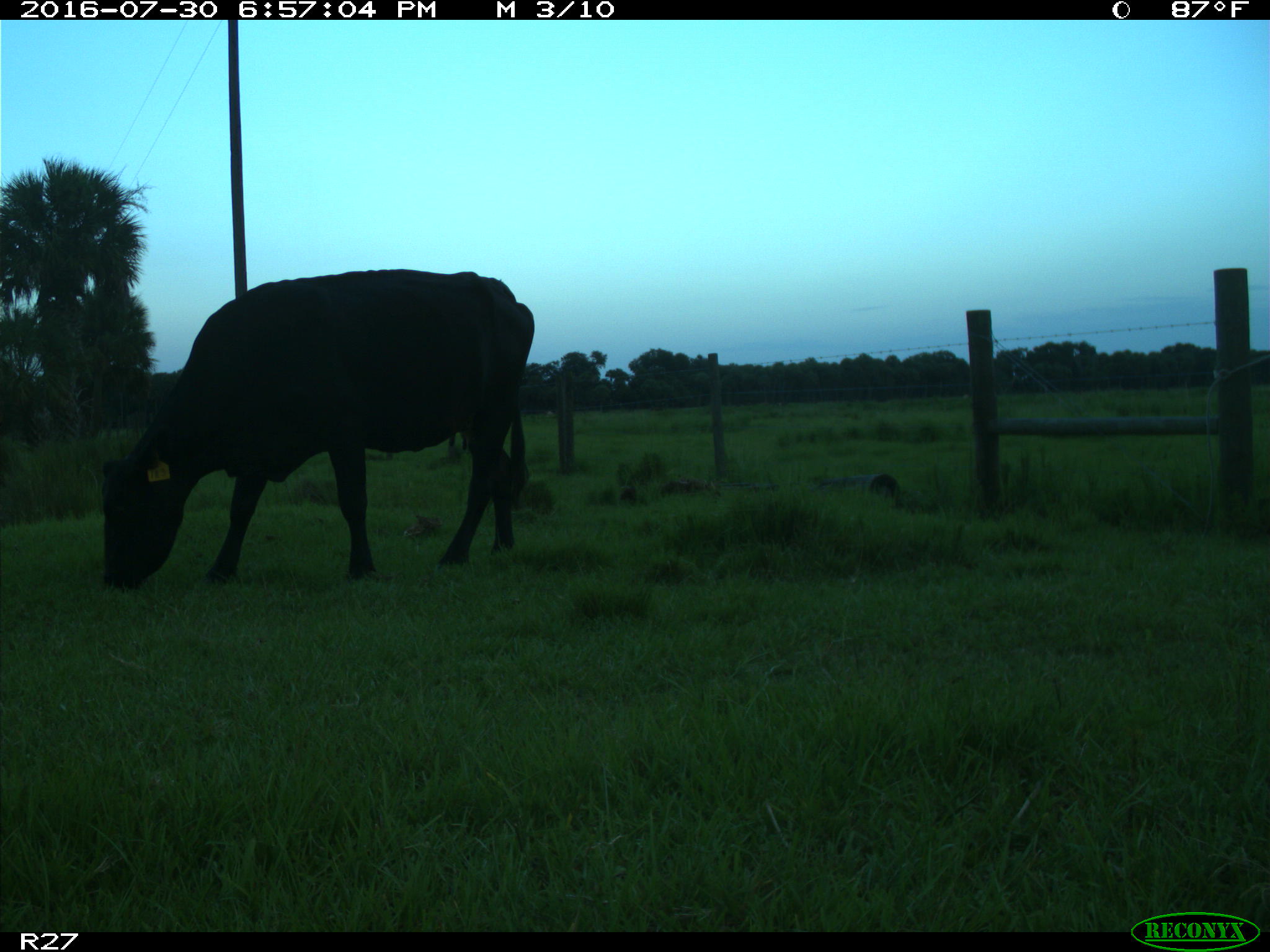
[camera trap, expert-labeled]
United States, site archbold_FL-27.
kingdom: Animalia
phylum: Chordata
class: Mammalia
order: Artiodactyla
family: Bovidae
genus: Bos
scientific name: Bos taurus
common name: domestic cow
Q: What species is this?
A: Bos taurus (domestic cow).